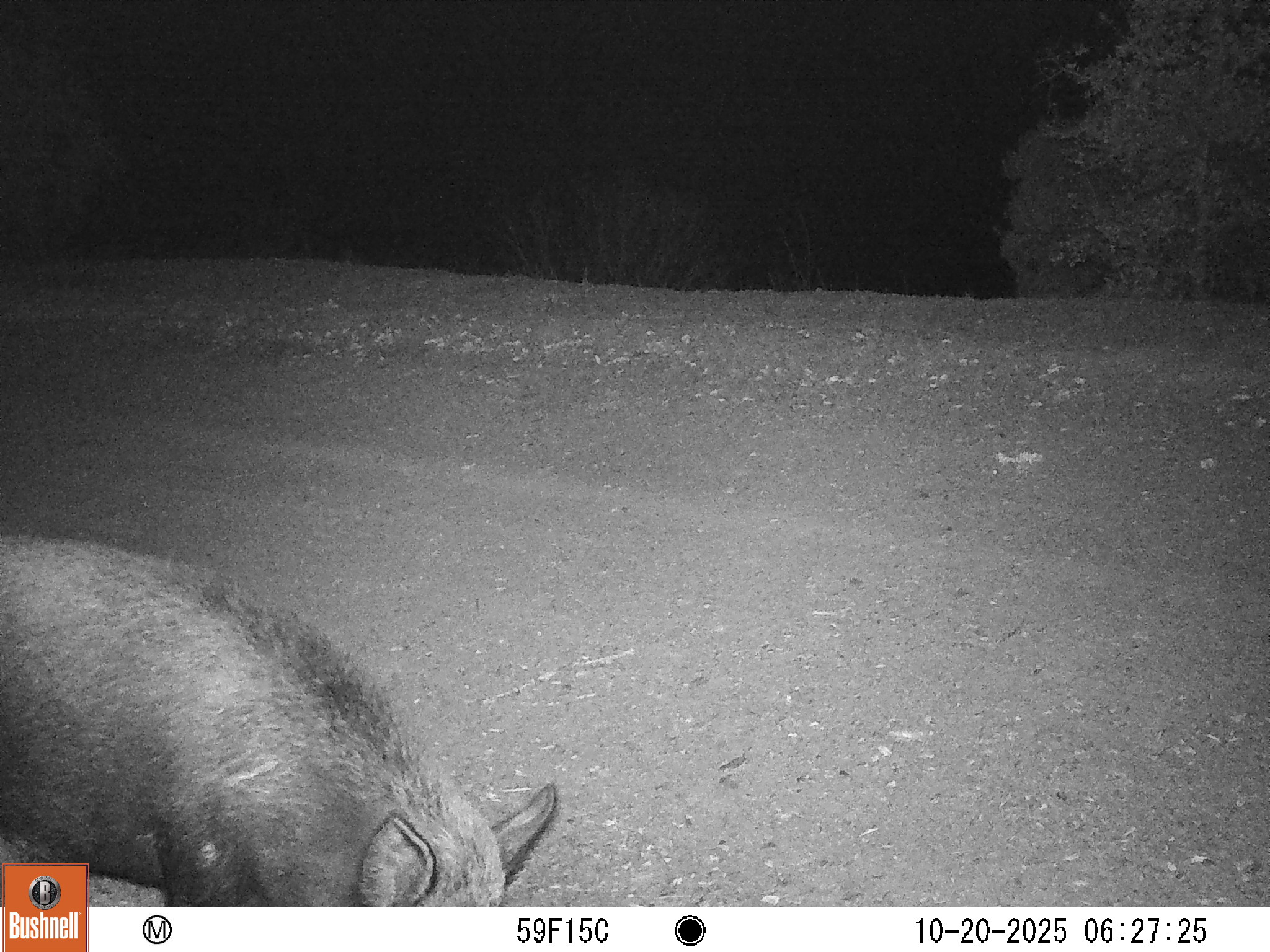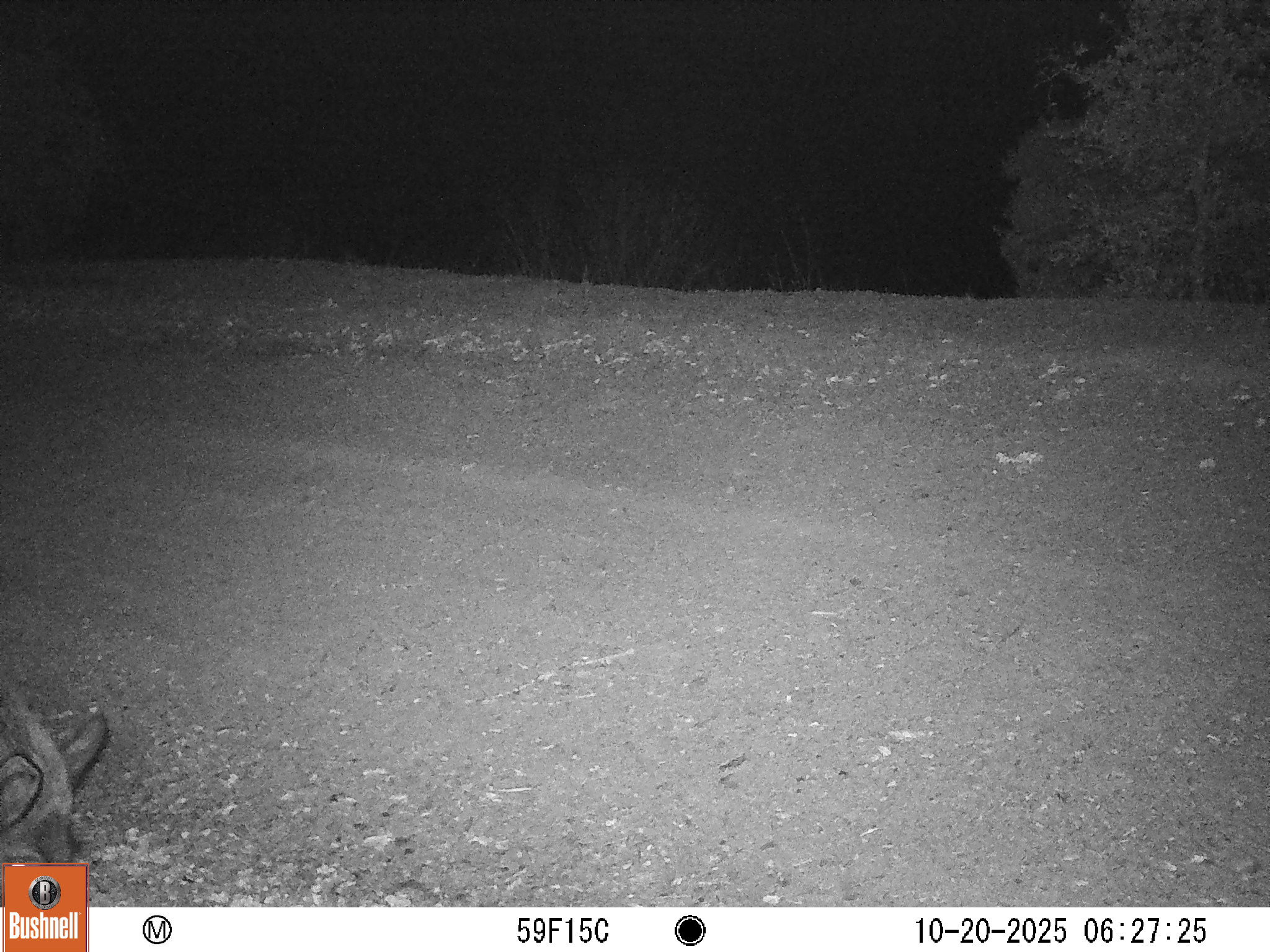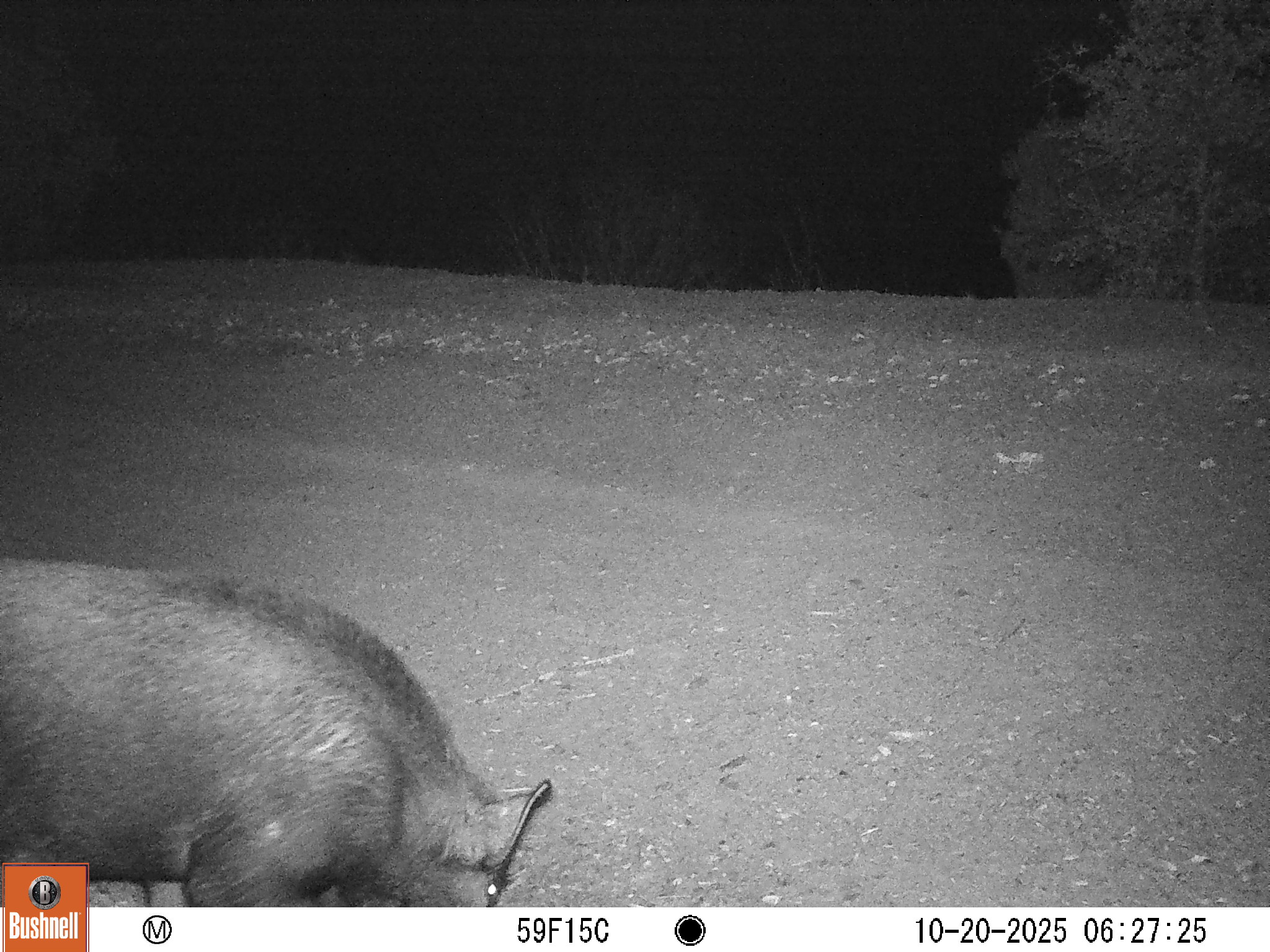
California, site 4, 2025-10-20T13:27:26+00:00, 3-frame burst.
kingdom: Animalia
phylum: Chordata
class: Mammalia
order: Artiodactyla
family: Suidae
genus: Sus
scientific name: Sus scrofa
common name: wild boar